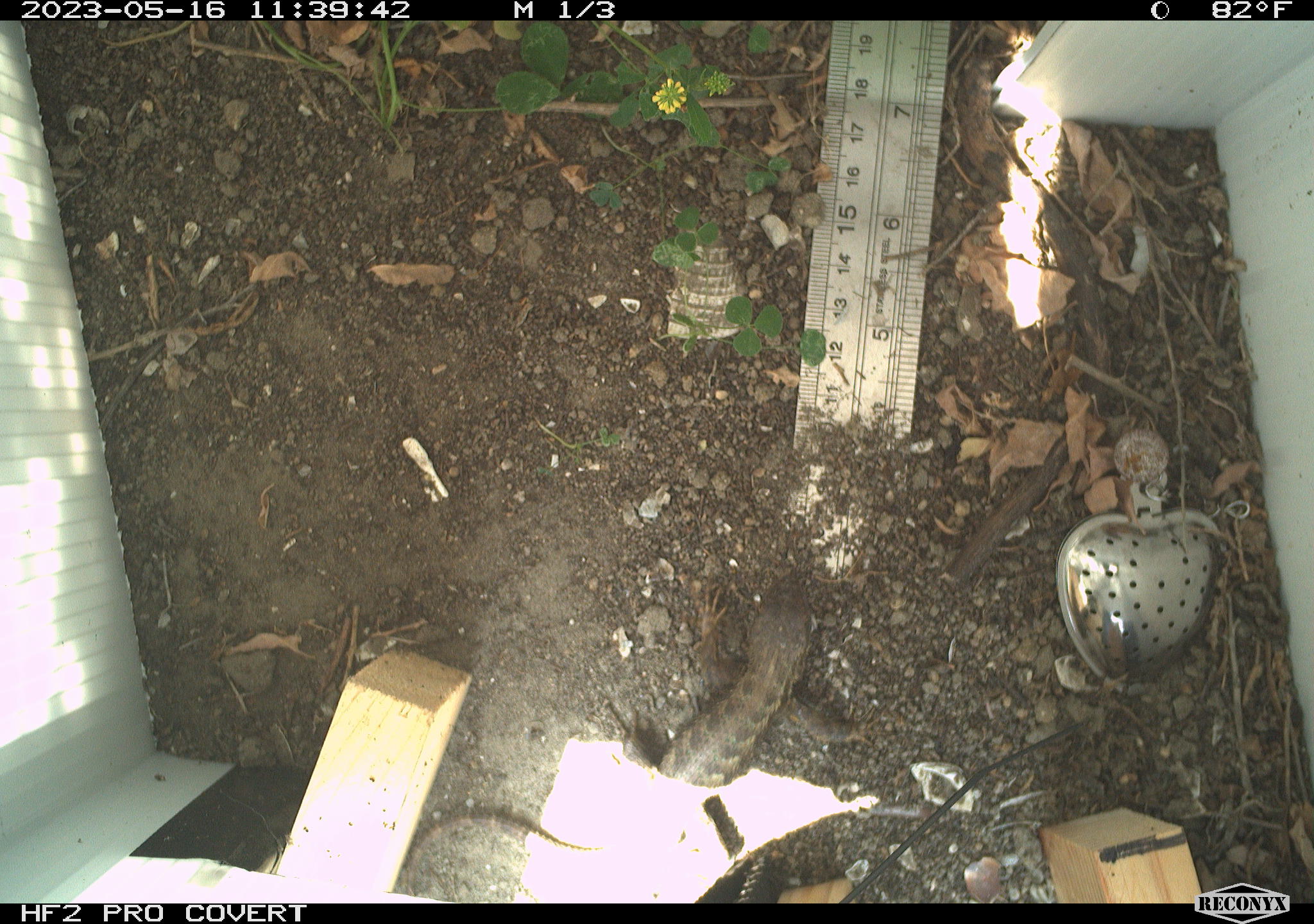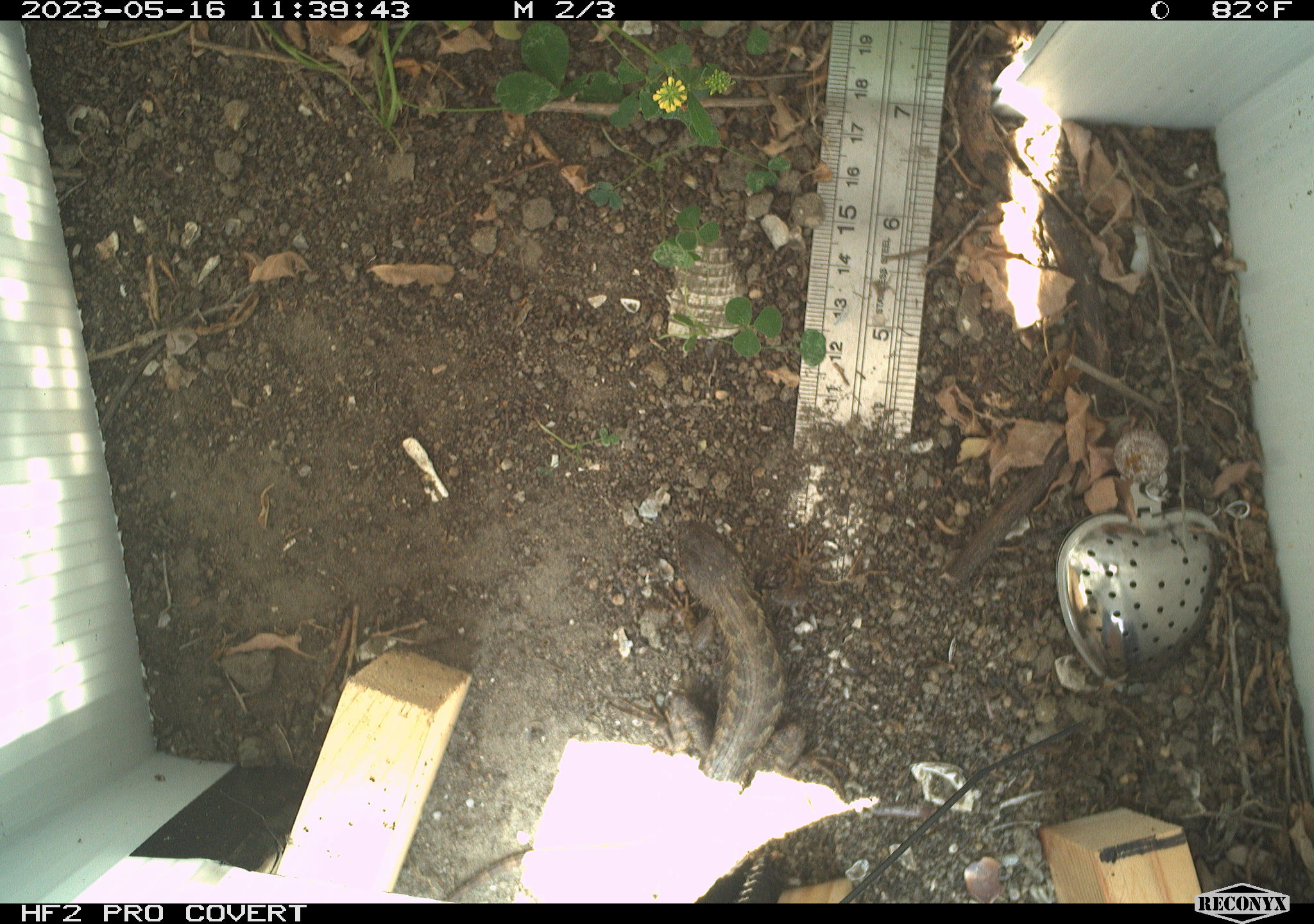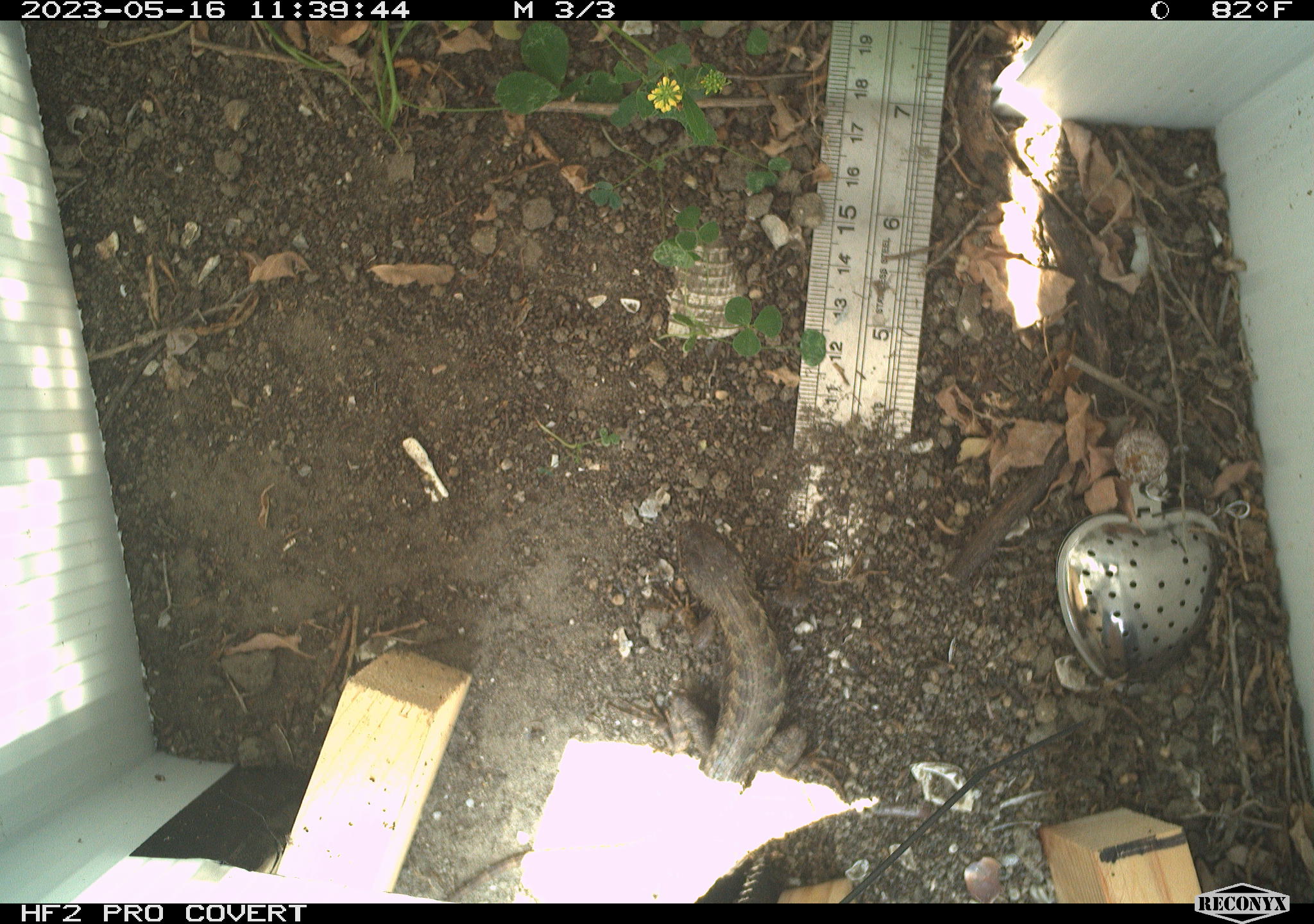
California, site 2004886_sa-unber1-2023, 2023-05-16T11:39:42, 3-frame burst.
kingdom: Animalia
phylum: Chordata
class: Reptilia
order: Squamata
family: Phrynosomatidae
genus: Sceloporus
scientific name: Sceloporus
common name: spiny lizards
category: sceloporus species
Sceloporus species (spiny lizards) (Sceloporus).